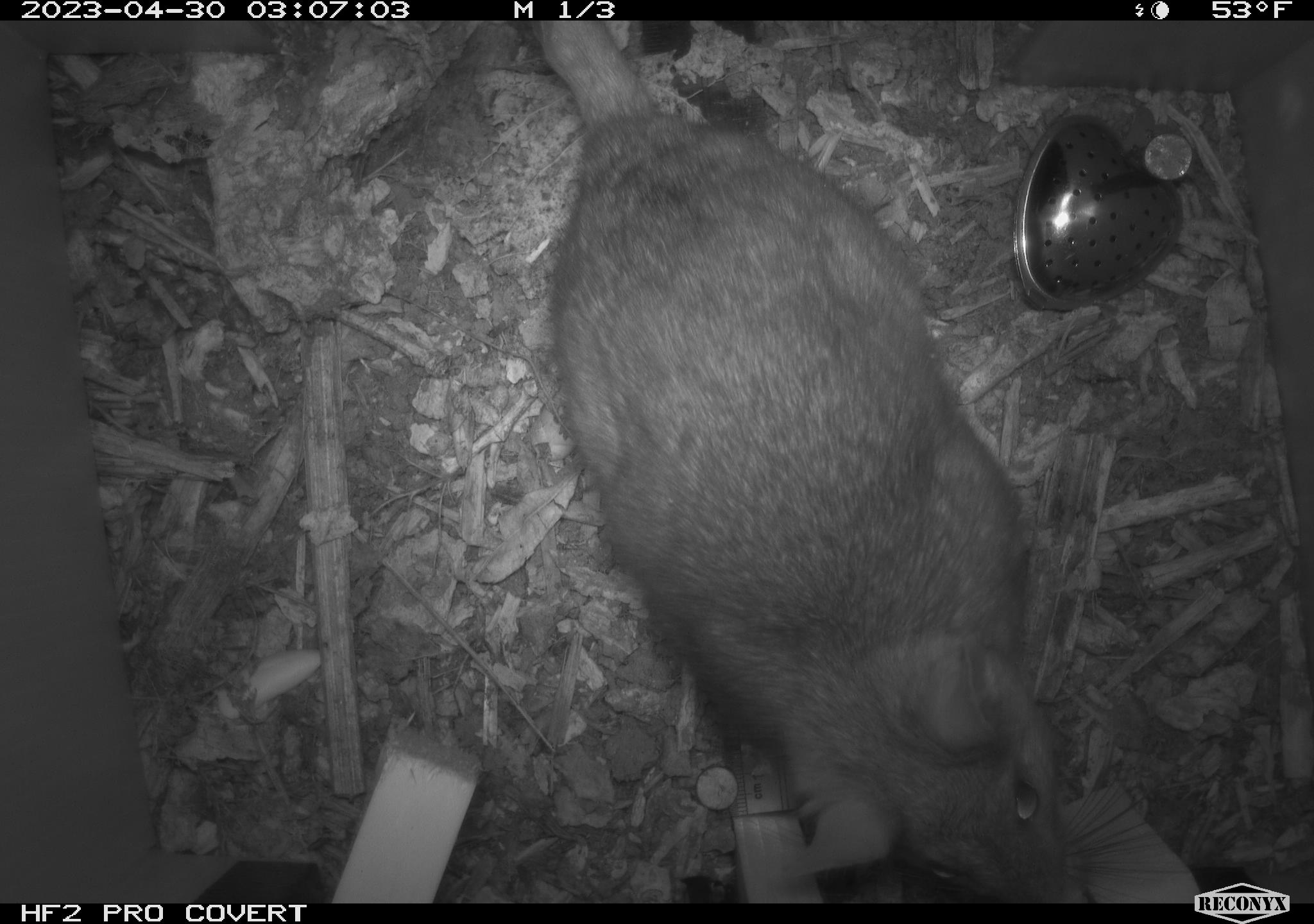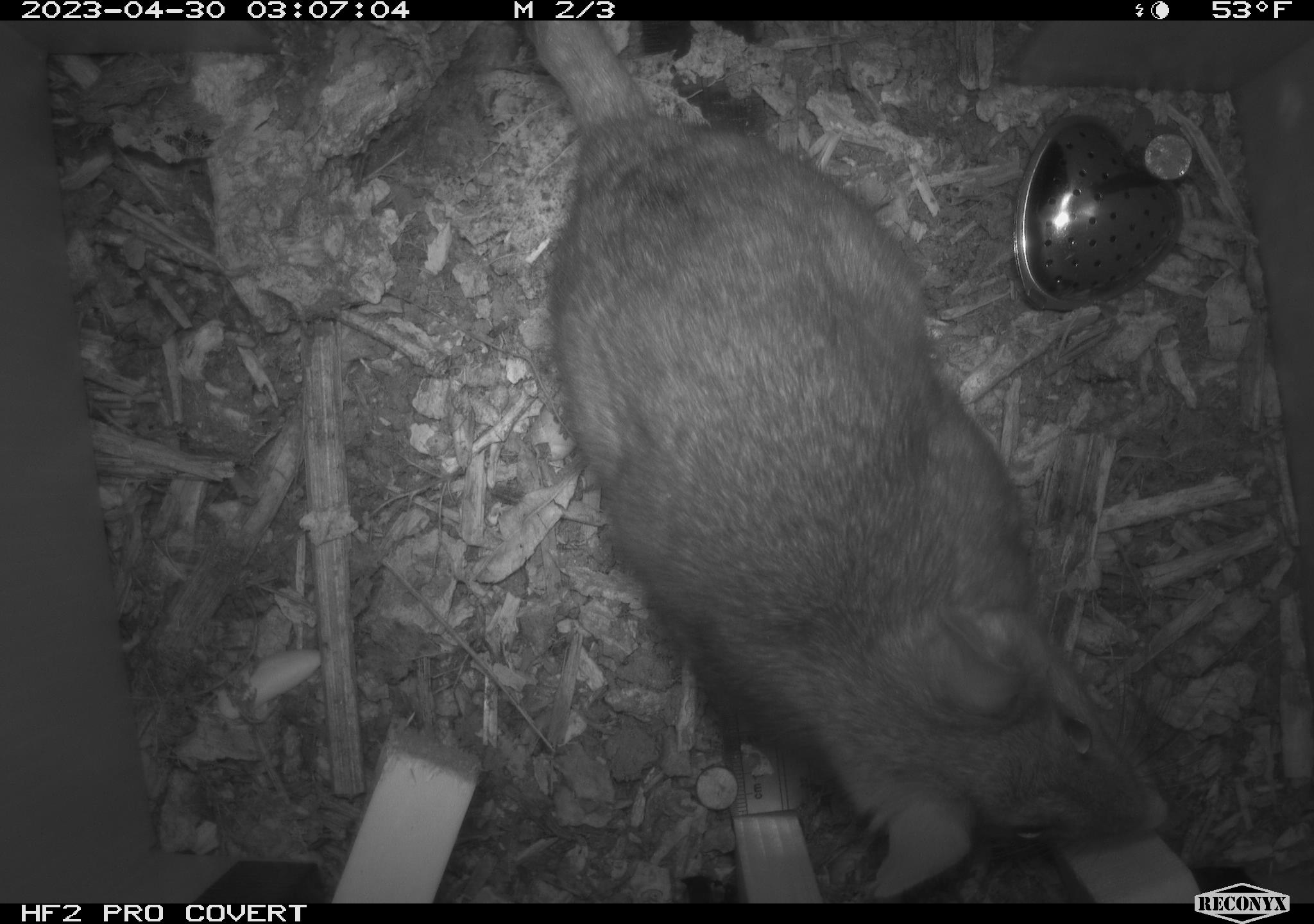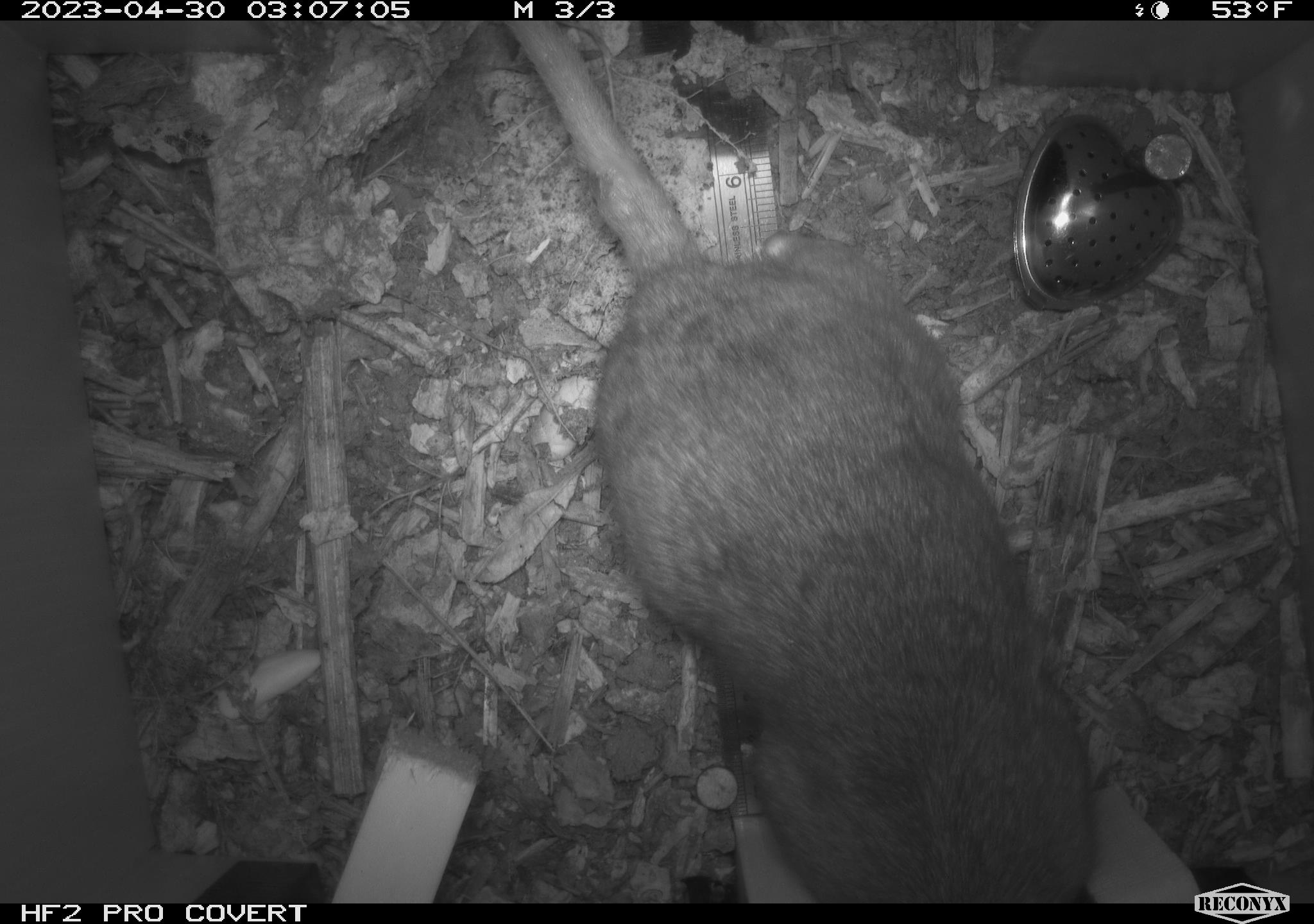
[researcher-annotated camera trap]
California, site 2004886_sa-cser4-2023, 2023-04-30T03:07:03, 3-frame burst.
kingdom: Animalia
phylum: Chordata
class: Mammalia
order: Rodentia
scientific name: Rodentia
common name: woodrat or rat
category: woodrat or rat species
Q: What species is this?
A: Woodrat or rat species (woodrat or rat) (Rodentia).